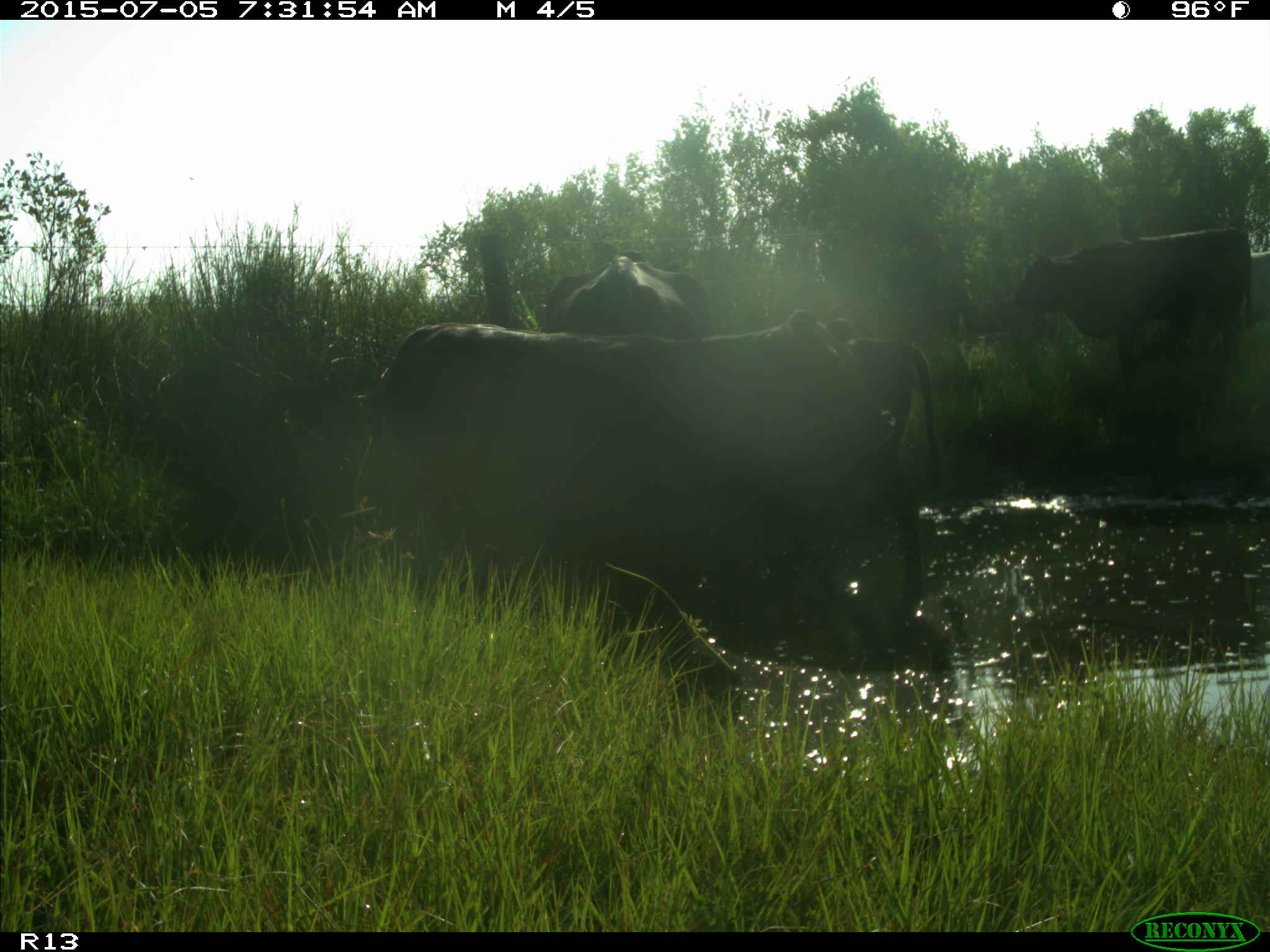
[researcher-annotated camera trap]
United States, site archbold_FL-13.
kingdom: Animalia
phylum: Chordata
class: Mammalia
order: Artiodactyla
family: Bovidae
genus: Bos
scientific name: Bos taurus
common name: domestic cow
Bos taurus (domestic cow).